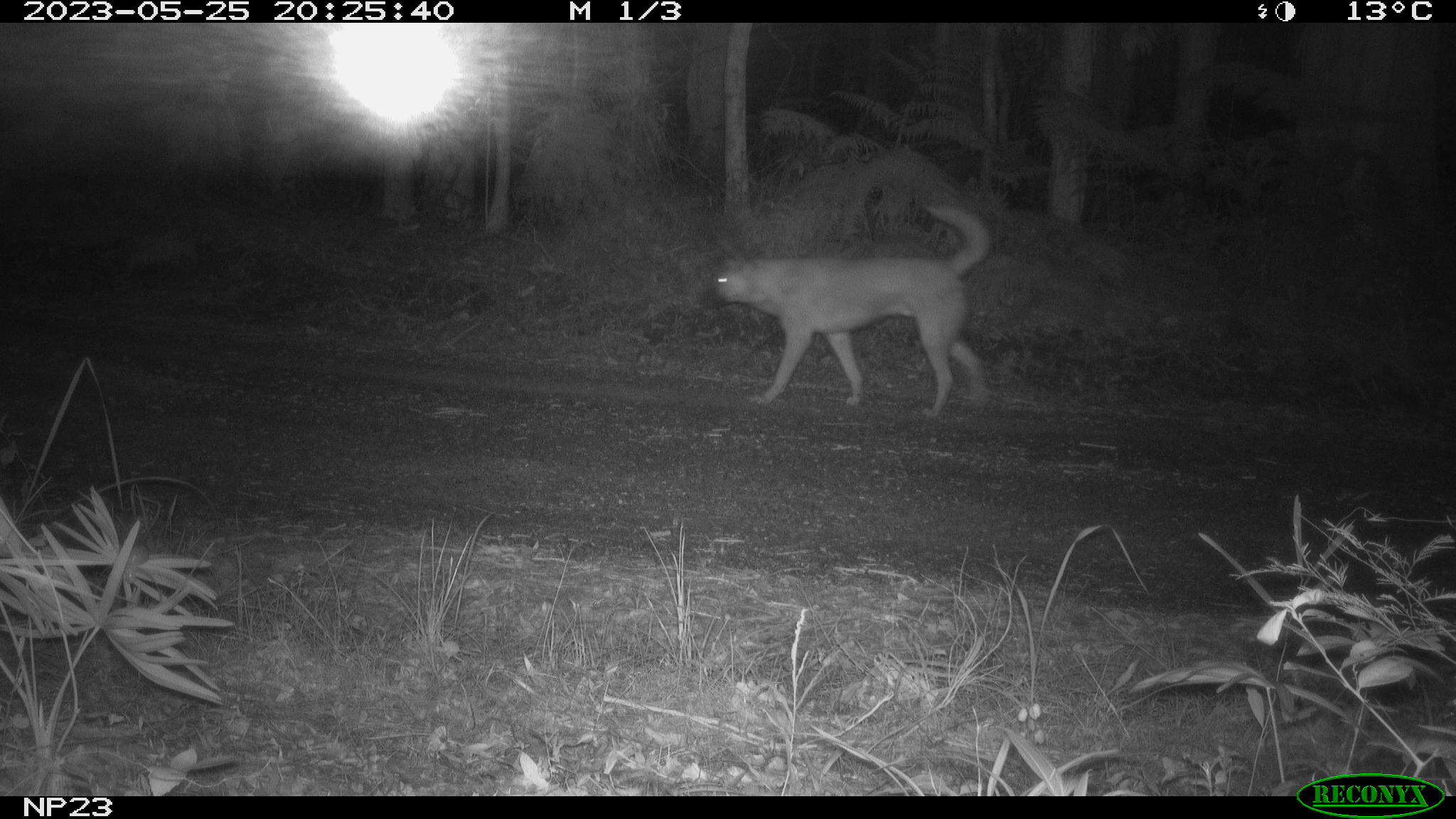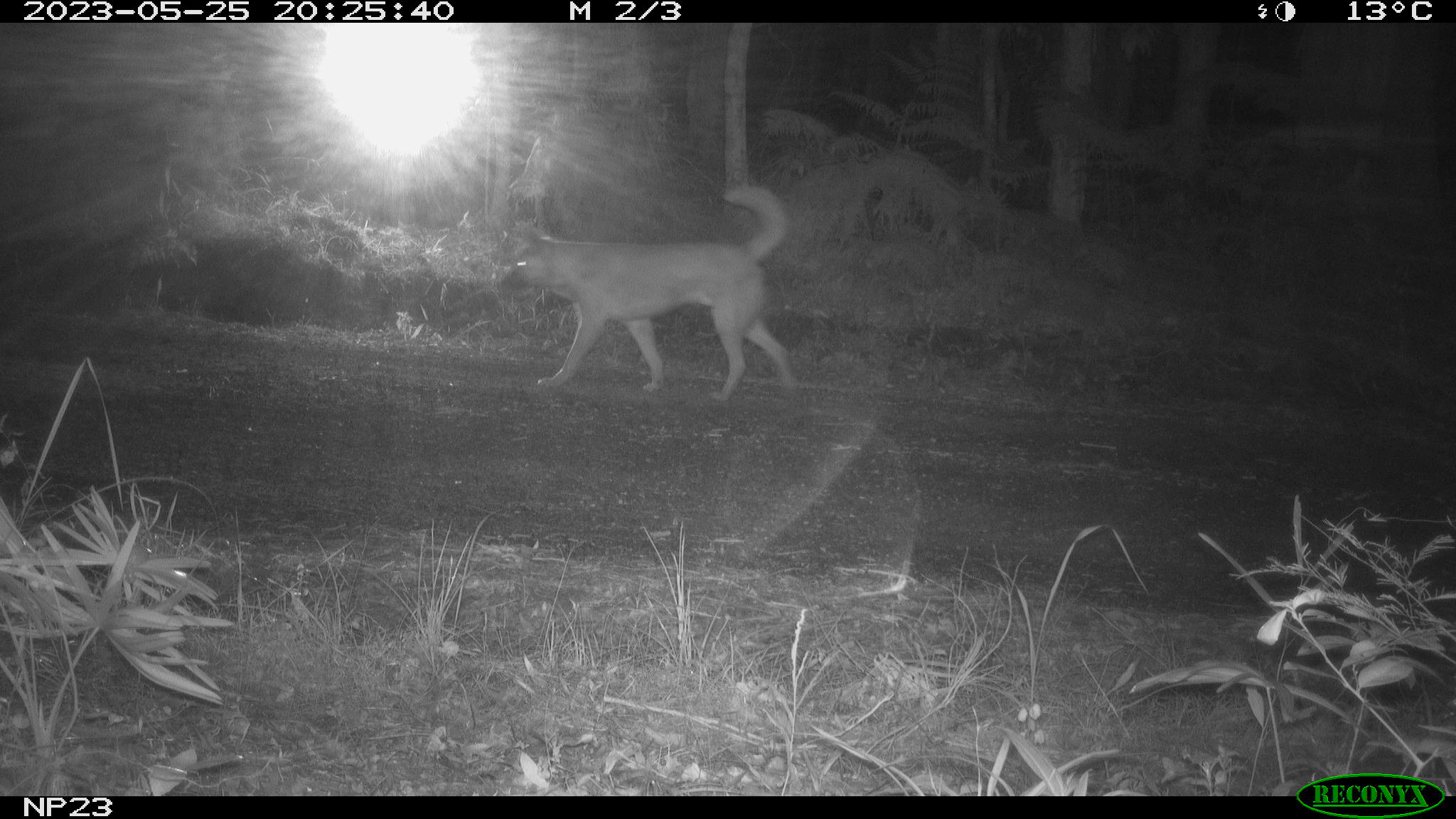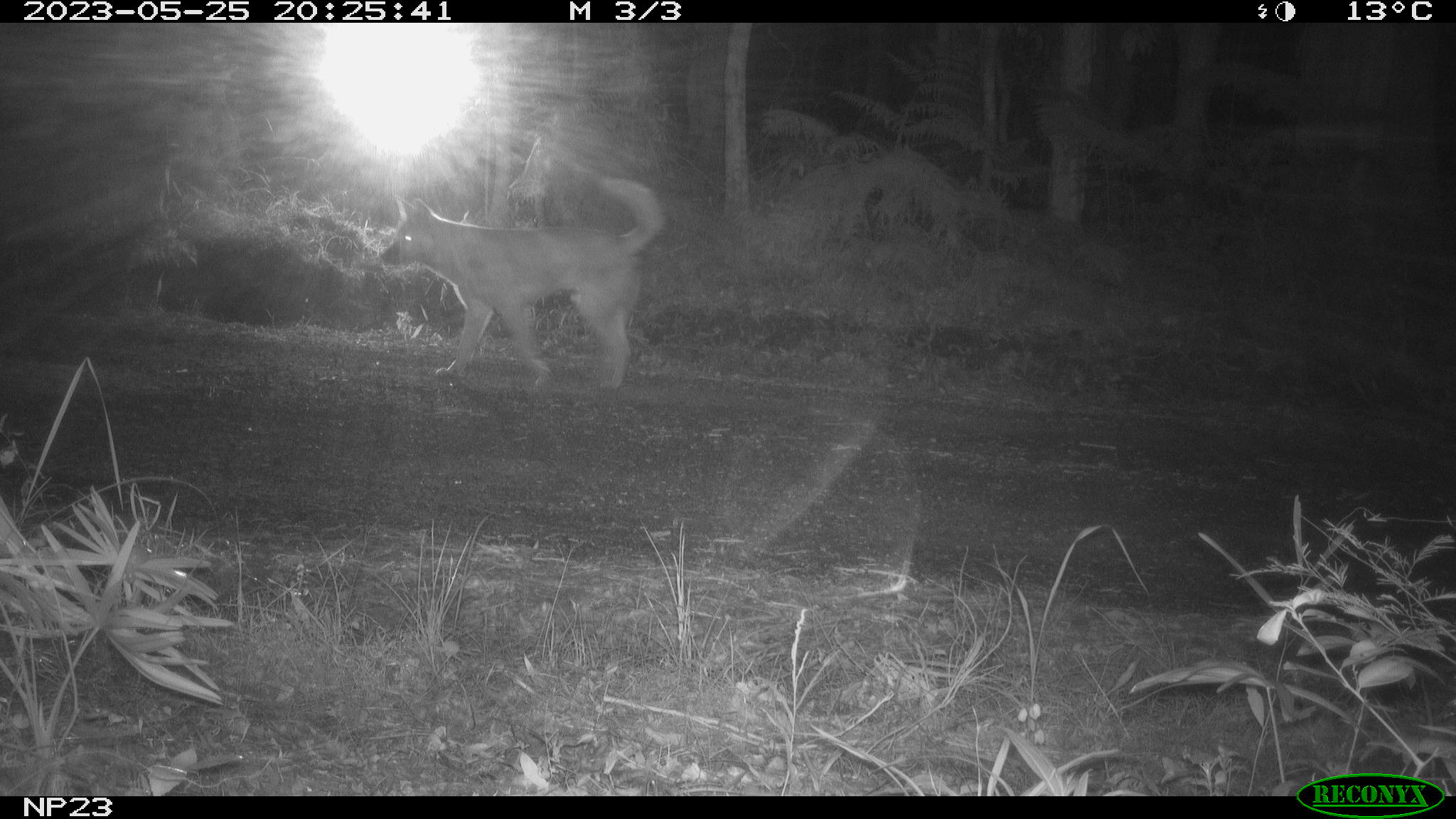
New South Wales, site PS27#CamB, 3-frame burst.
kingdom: Animalia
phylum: Chordata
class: Mammalia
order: Carnivora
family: Canidae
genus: Canis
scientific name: Canis familiaris dingo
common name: dingo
Dingo (Canis familiaris dingo).